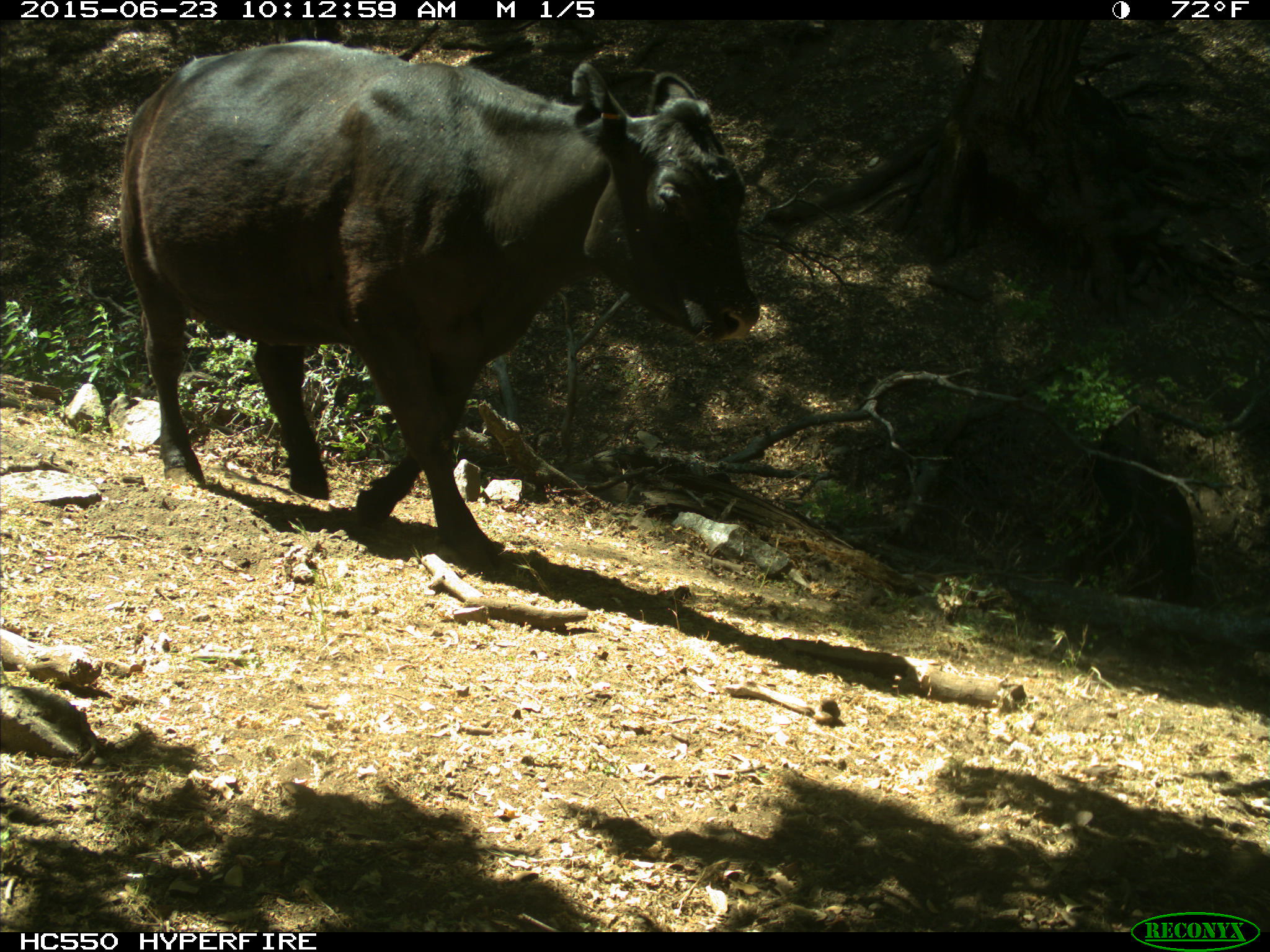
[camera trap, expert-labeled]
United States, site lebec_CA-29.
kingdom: Animalia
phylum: Chordata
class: Mammalia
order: Artiodactyla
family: Bovidae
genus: Bos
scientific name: Bos taurus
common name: domestic cow